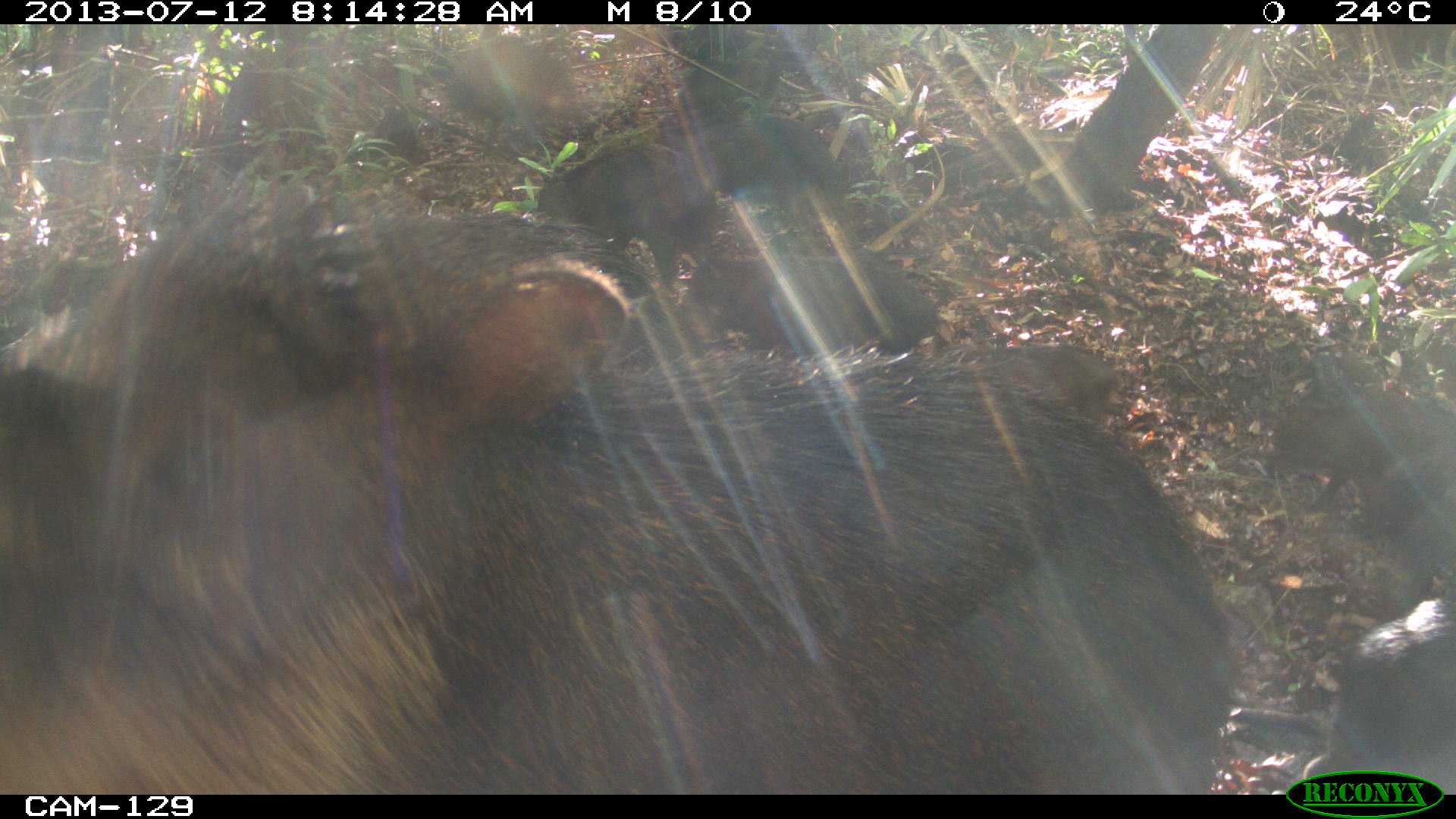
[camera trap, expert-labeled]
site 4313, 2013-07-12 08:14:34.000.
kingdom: Animalia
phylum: Chordata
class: Mammalia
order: Artiodactyla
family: Tayassuidae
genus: Tayassu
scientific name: Tayassu pecari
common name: white-lipped peccary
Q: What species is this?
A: Tayassu pecari (white-lipped peccary).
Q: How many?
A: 20.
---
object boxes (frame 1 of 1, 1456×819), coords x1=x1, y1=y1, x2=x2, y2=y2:
tayassu pecari: x1=0, y1=181, x2=1237, y2=793; x1=1252, y1=575, x2=1456, y2=797; x1=533, y1=139, x2=721, y2=286; x1=687, y1=246, x2=942, y2=353; x1=1259, y1=384, x2=1456, y2=511; x1=435, y1=33, x2=586, y2=146; x1=1344, y1=450, x2=1456, y2=597; x1=684, y1=111, x2=842, y2=213; x1=983, y1=343, x2=1131, y2=426